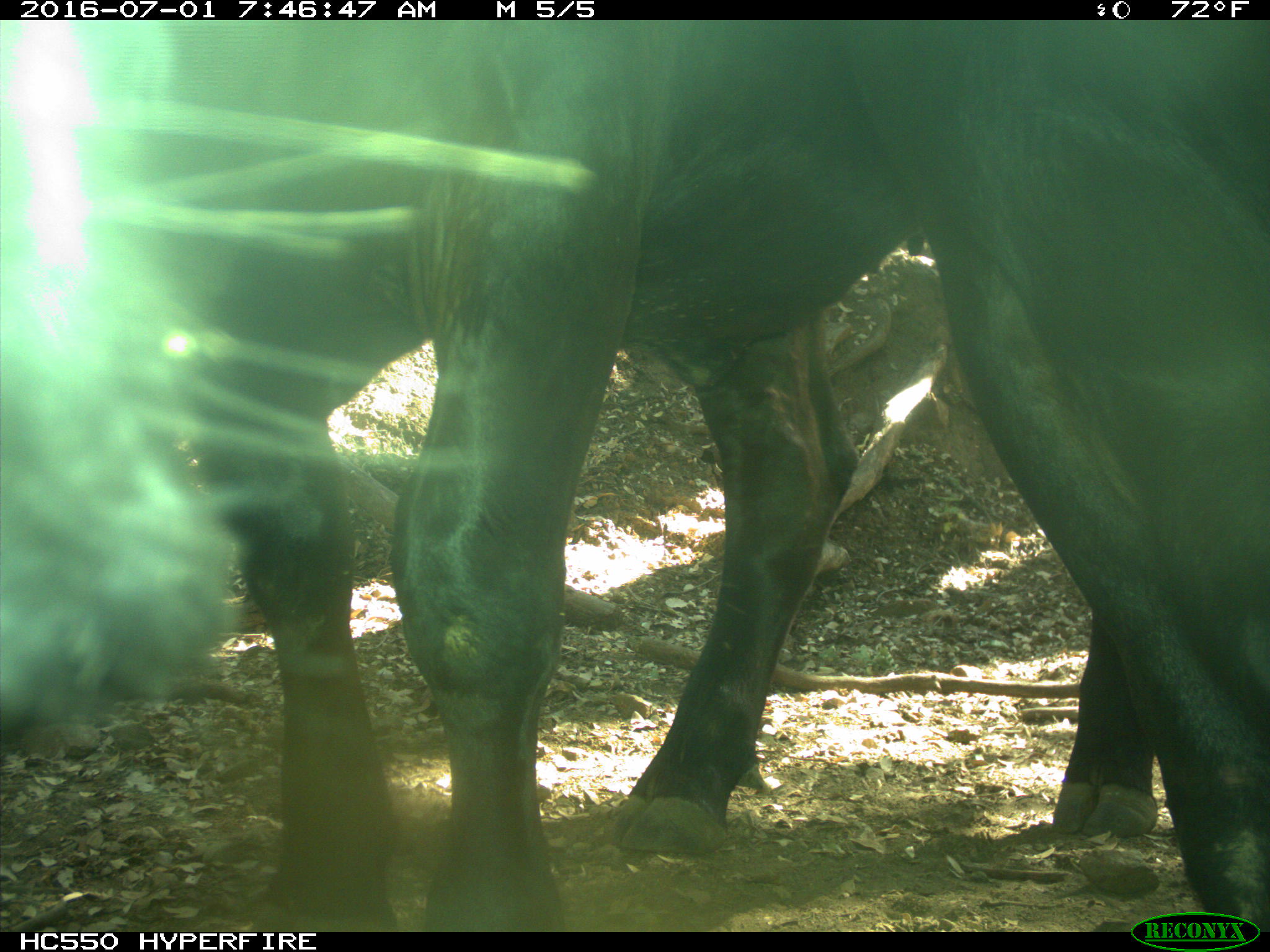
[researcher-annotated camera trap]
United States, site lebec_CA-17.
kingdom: Animalia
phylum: Chordata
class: Mammalia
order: Artiodactyla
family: Bovidae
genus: Bos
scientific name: Bos taurus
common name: domestic cow